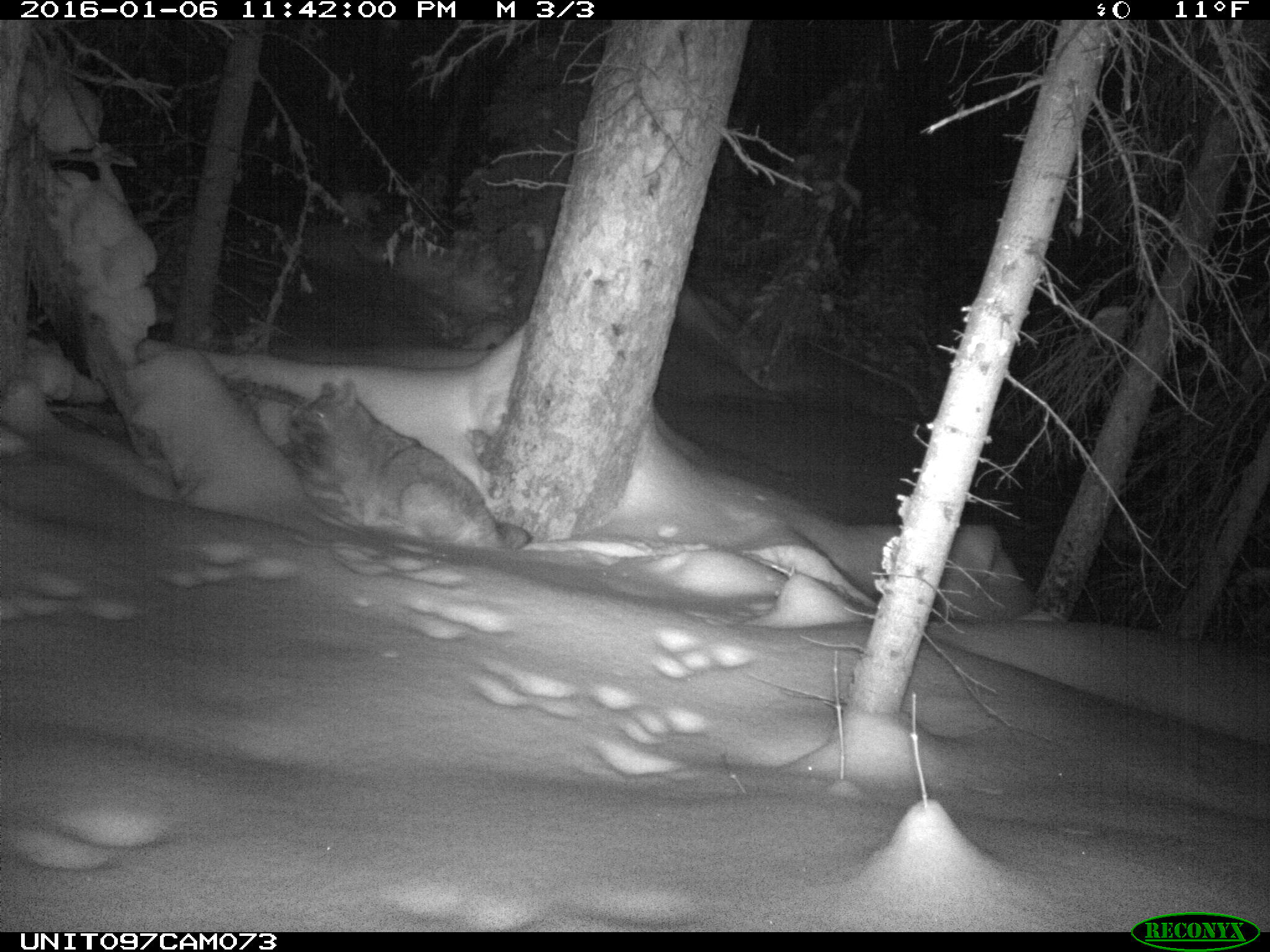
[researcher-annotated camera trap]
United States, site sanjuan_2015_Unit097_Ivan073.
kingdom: Animalia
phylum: Chordata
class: Mammalia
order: Carnivora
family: Canidae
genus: Canis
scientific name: Canis latrans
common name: coyote